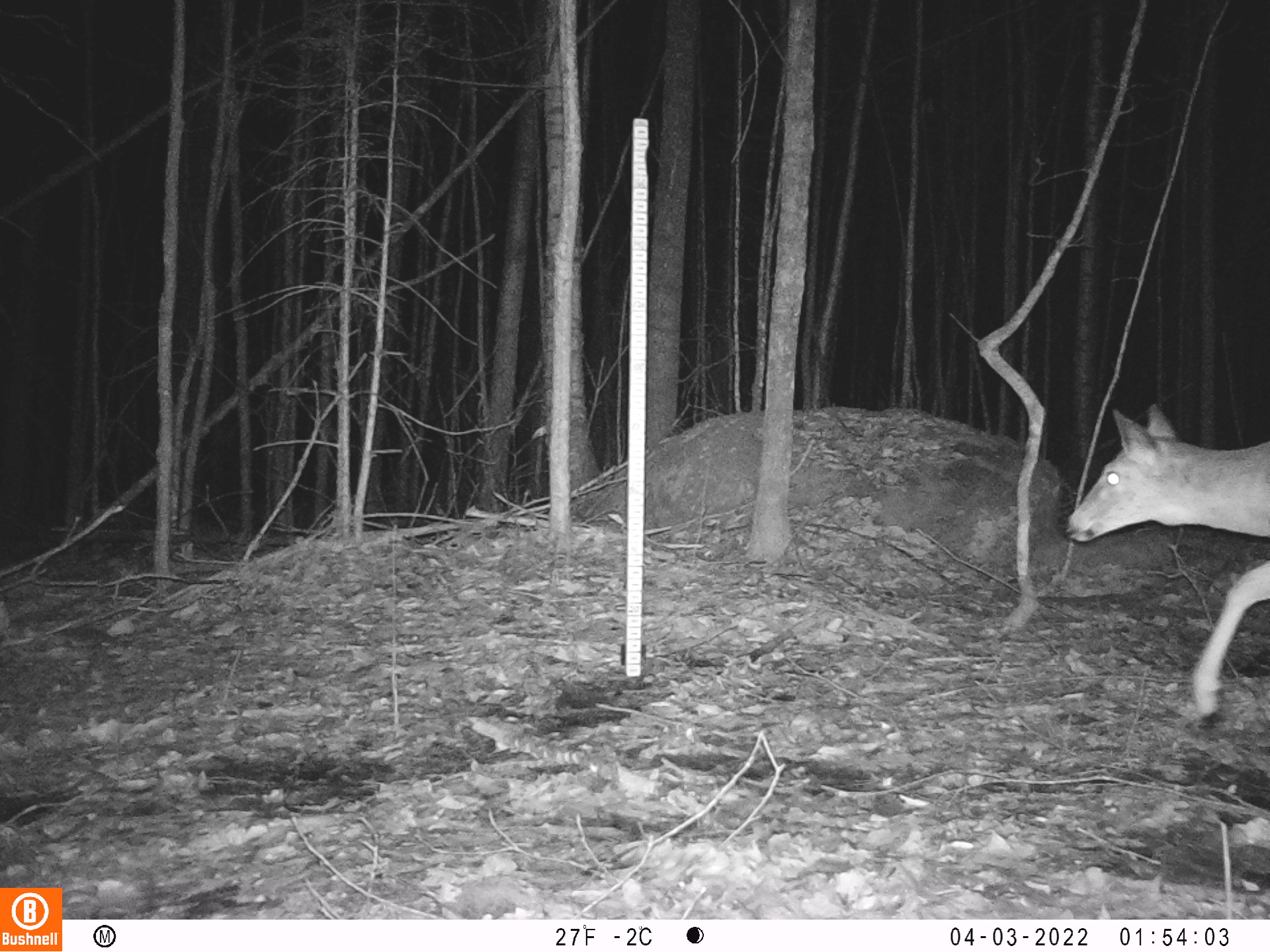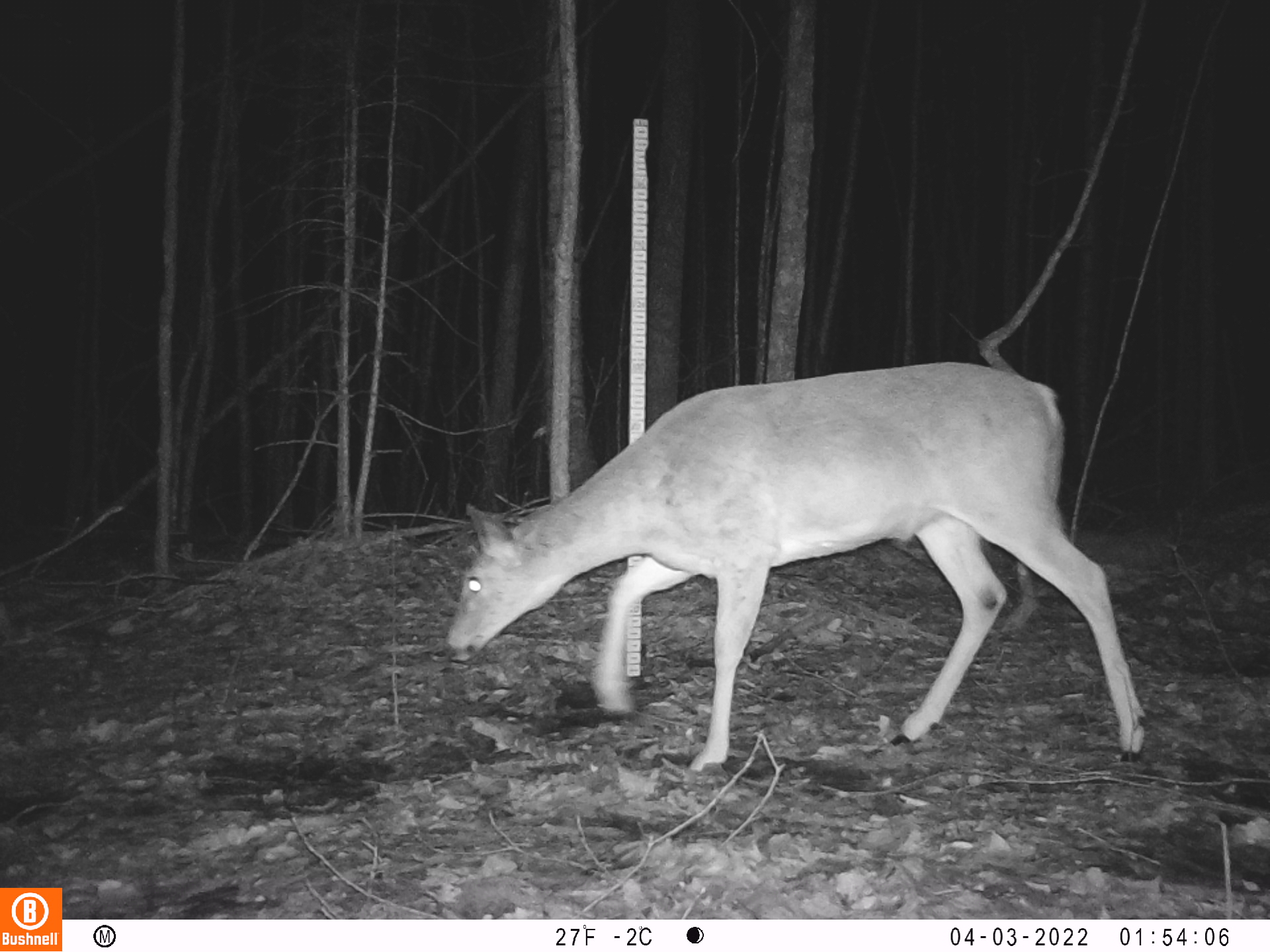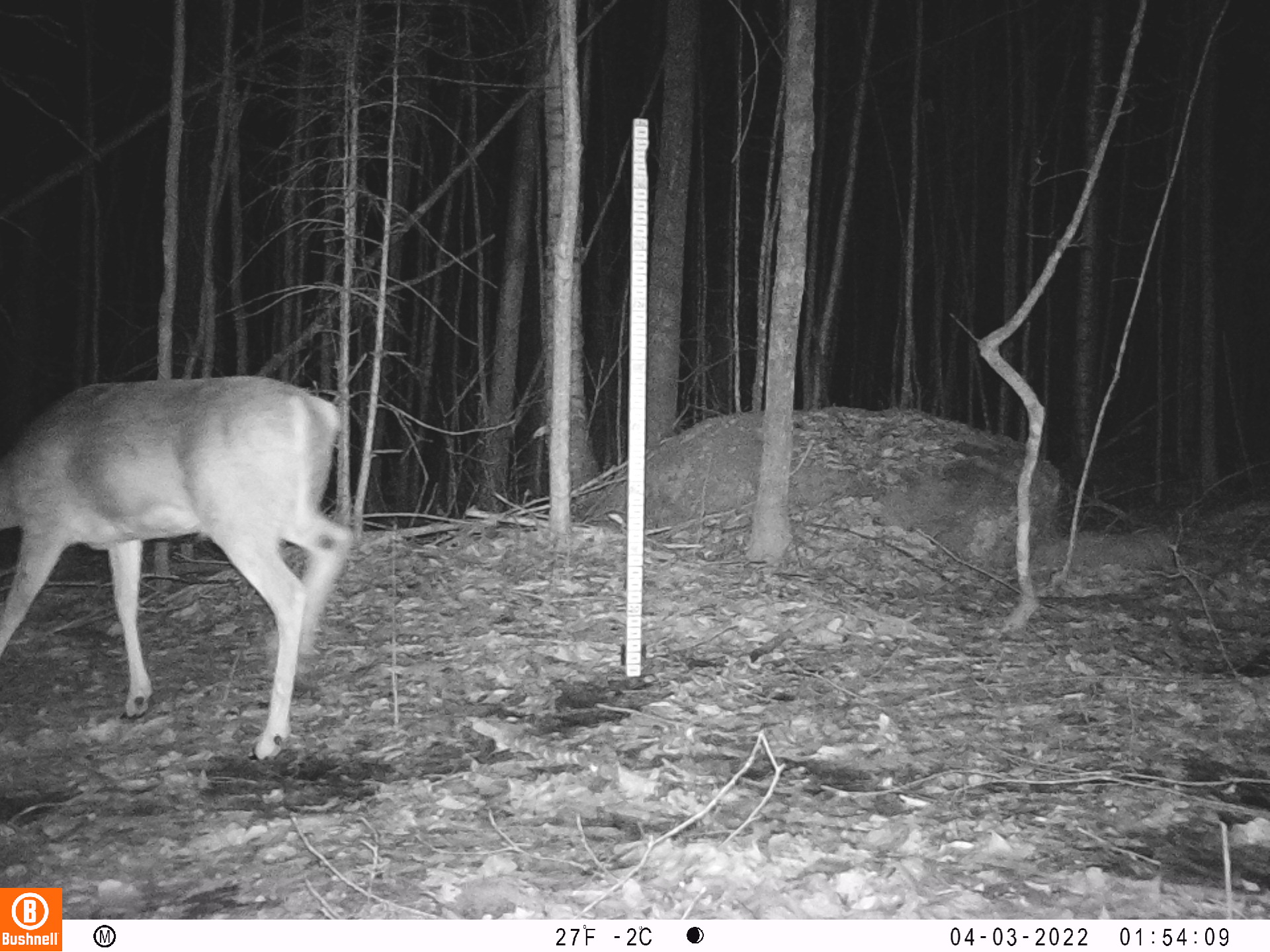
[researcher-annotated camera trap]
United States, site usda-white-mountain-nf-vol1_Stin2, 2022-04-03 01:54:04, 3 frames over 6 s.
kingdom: Animalia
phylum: Chordata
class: Mammalia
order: Artiodactyla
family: Cervidae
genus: Odocoileus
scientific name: Odocoileus virginianus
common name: white-tailed deer